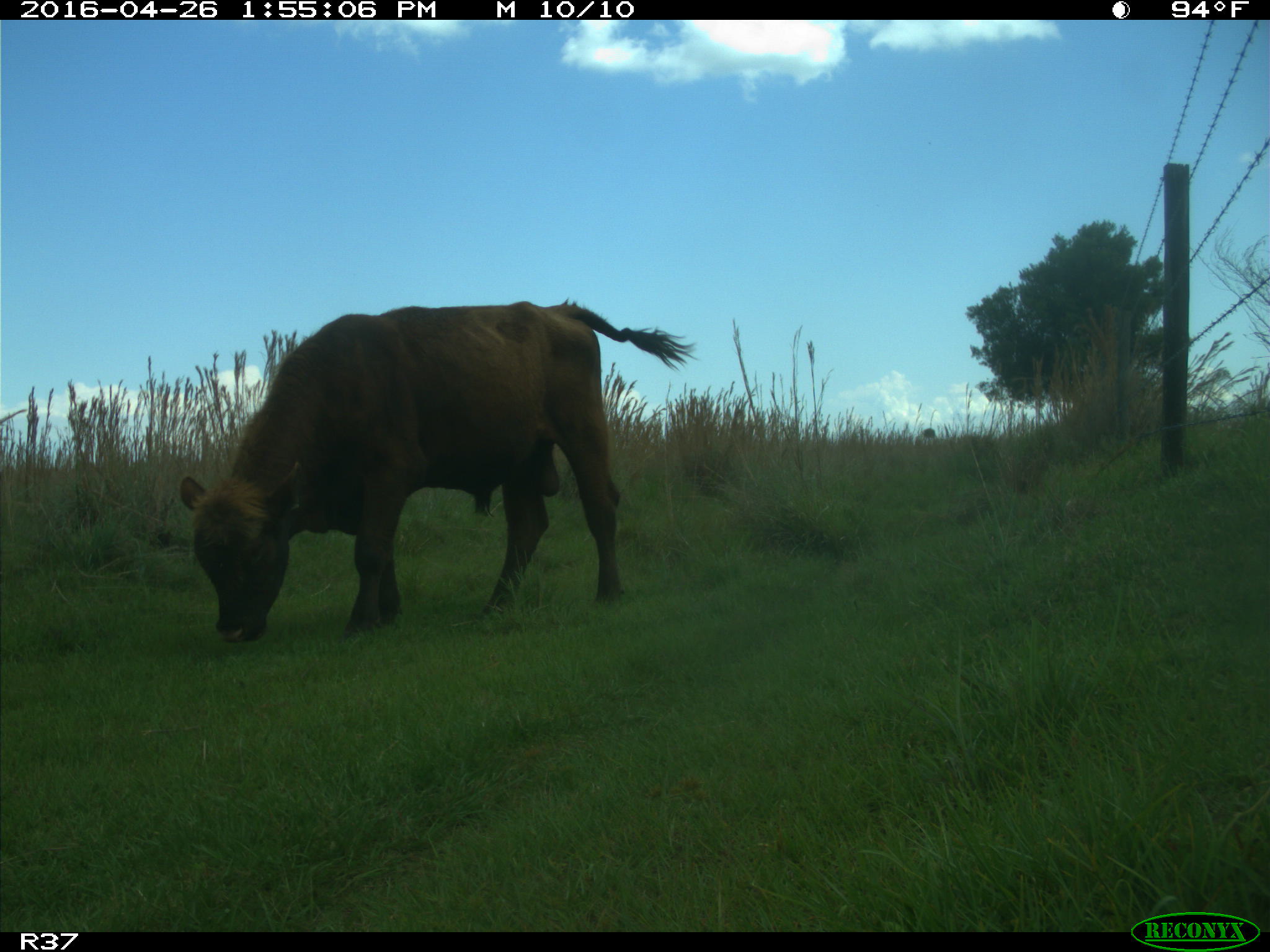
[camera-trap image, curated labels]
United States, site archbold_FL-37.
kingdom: Animalia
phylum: Chordata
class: Mammalia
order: Artiodactyla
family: Bovidae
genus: Bos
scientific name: Bos taurus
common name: domestic cow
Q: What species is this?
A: Bos taurus (domestic cow).